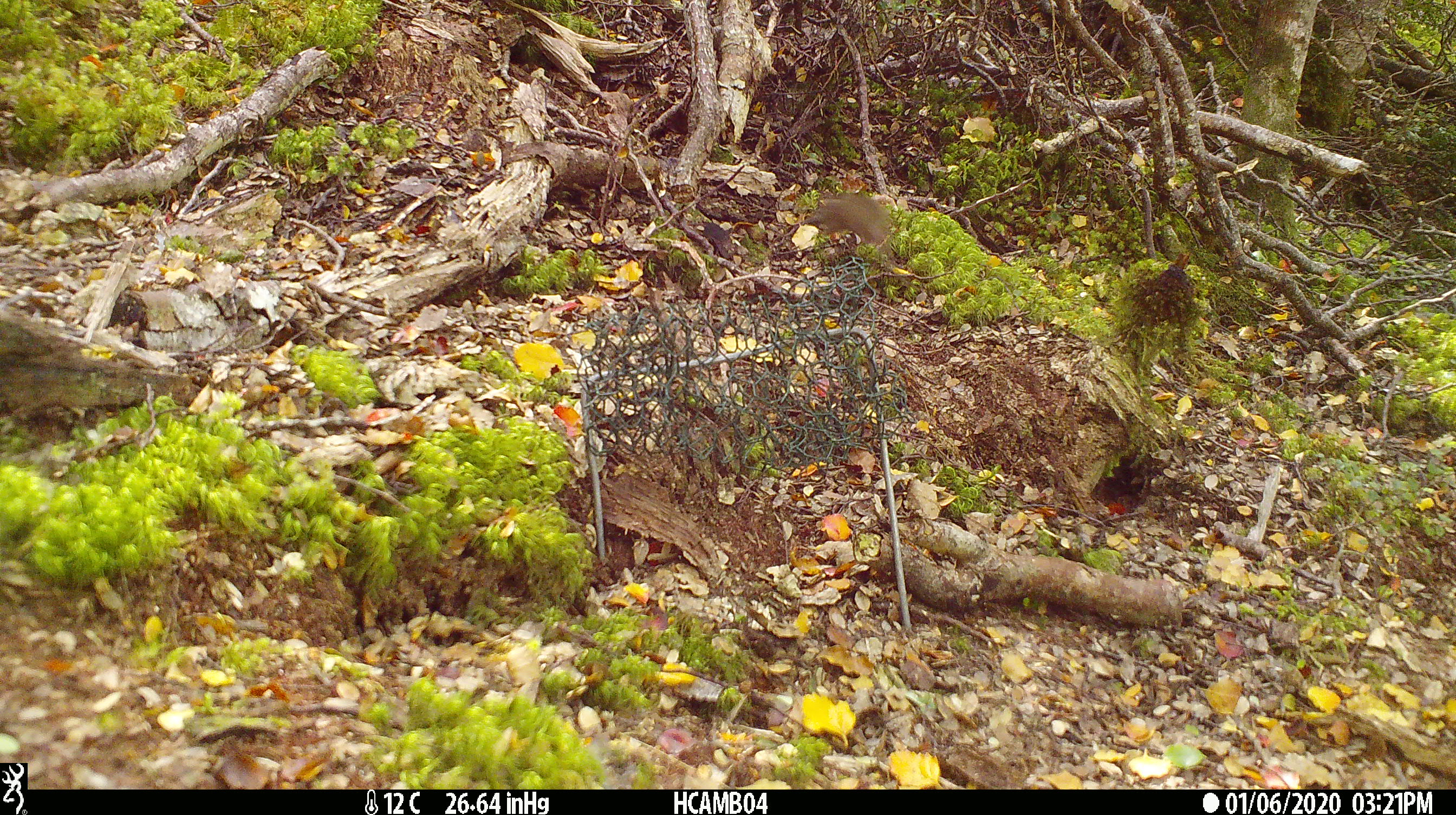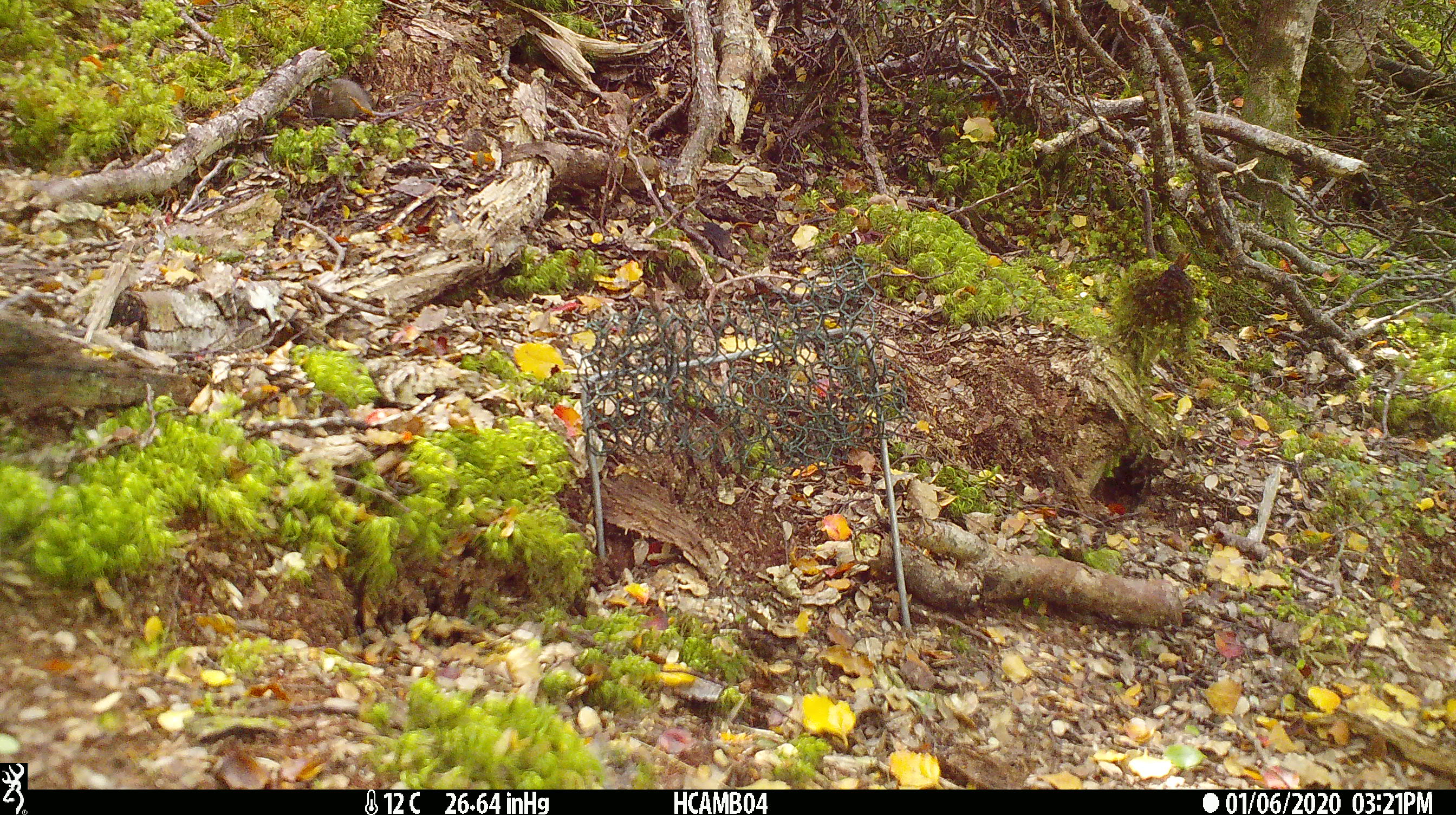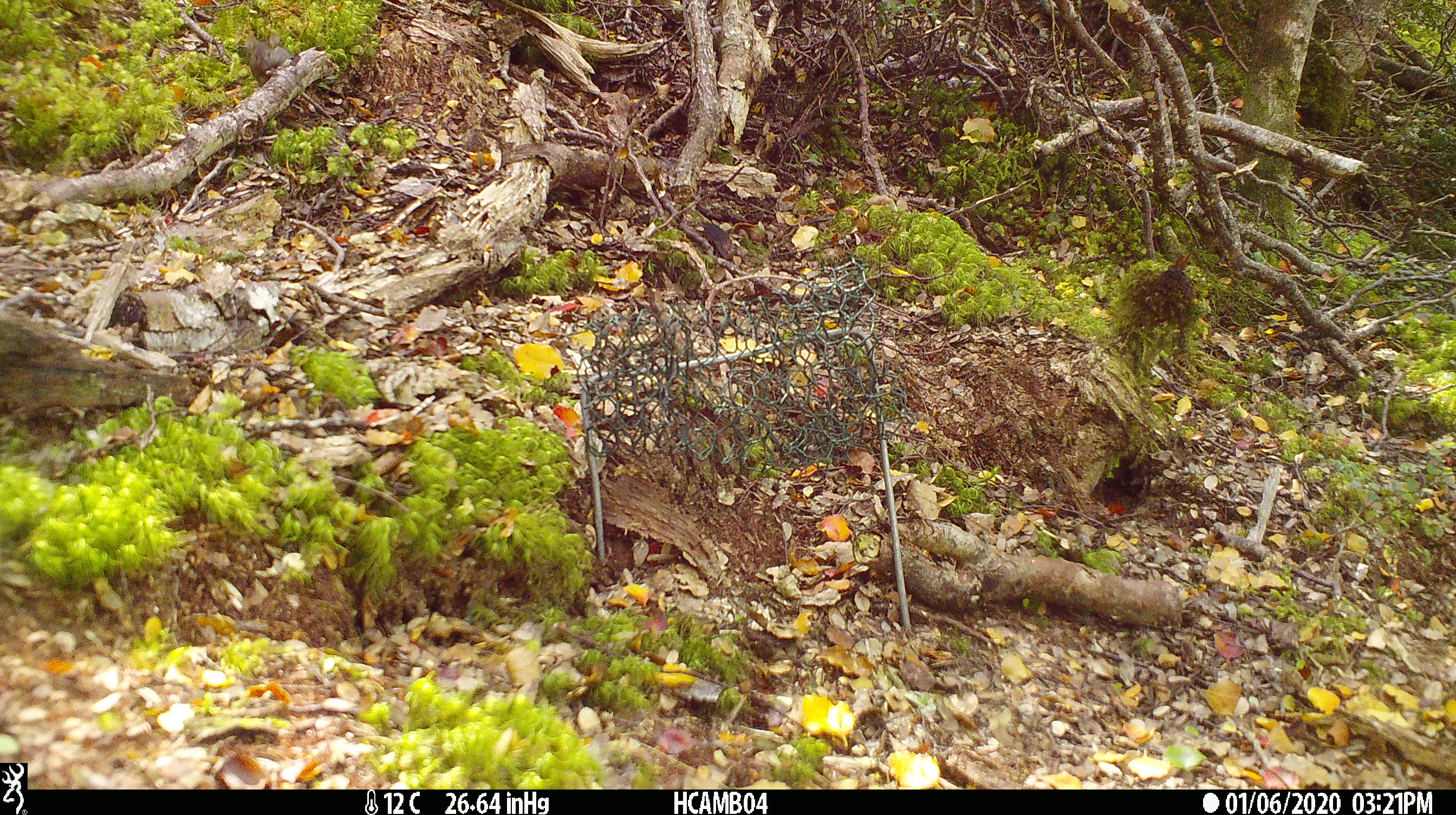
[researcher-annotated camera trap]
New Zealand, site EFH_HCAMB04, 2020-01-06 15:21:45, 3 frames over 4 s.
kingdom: Animalia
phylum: Chordata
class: Mammalia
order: Rodentia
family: Muridae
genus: Mus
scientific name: Mus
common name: mouse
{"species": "mouse (Mus)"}